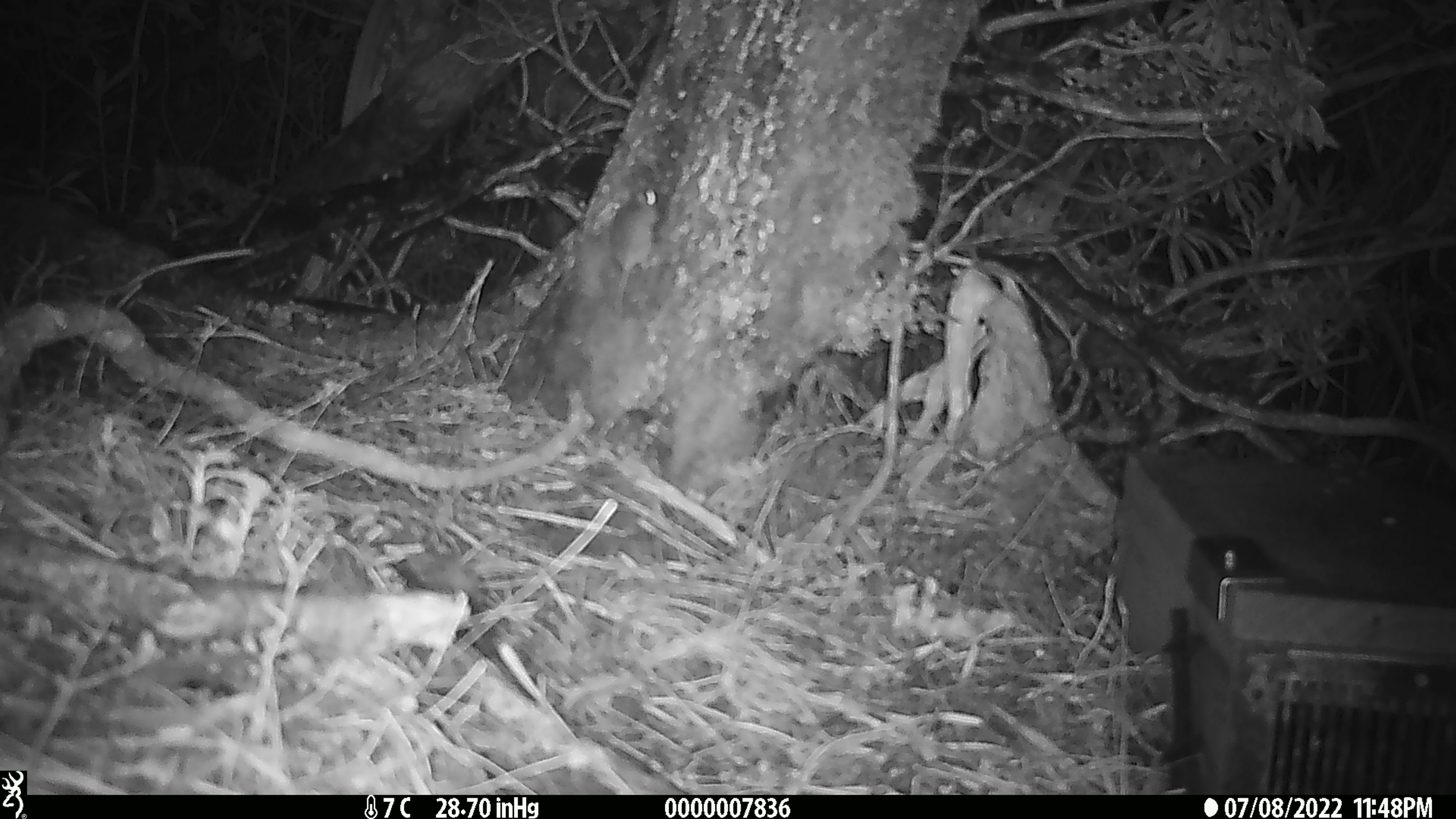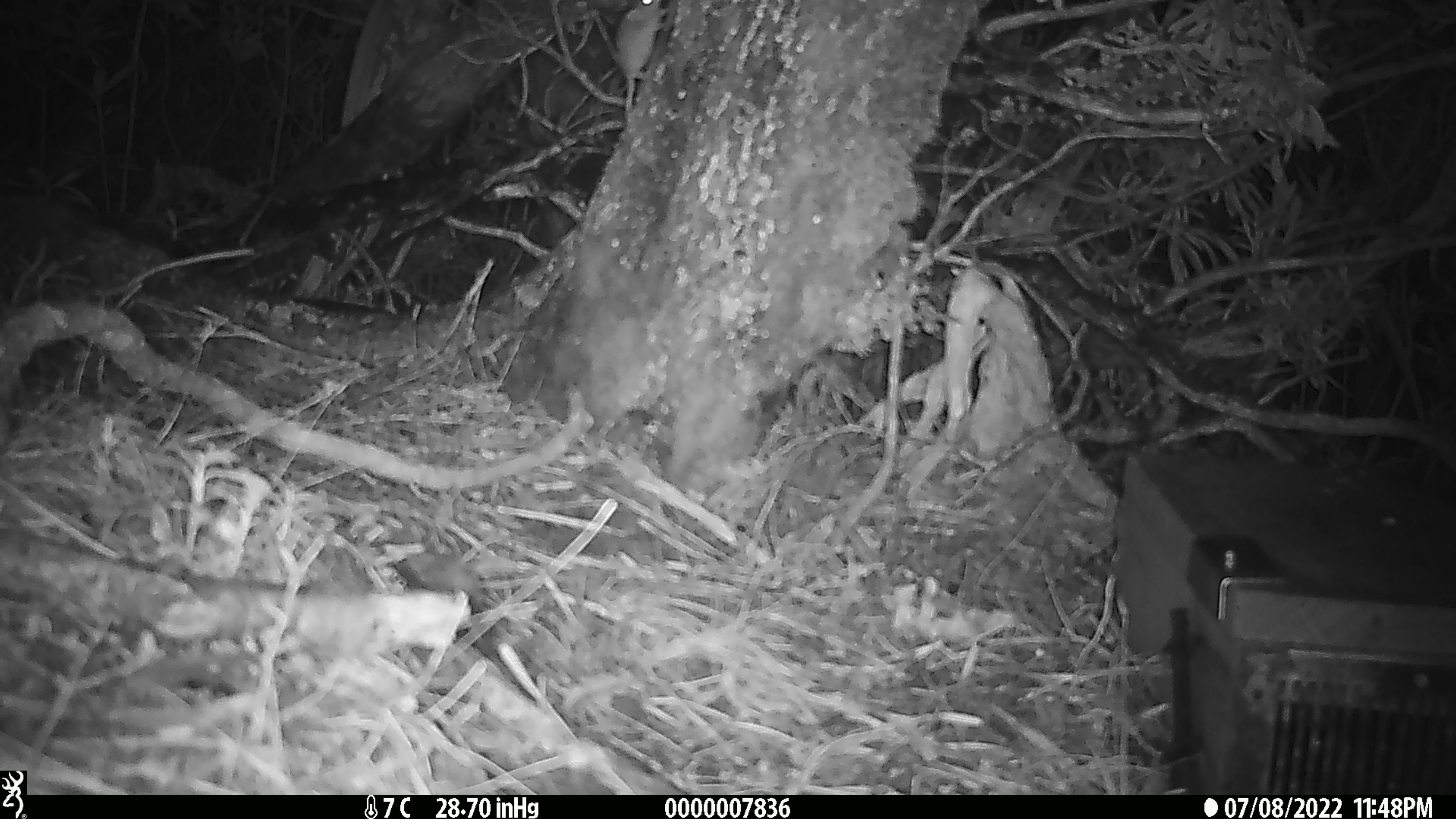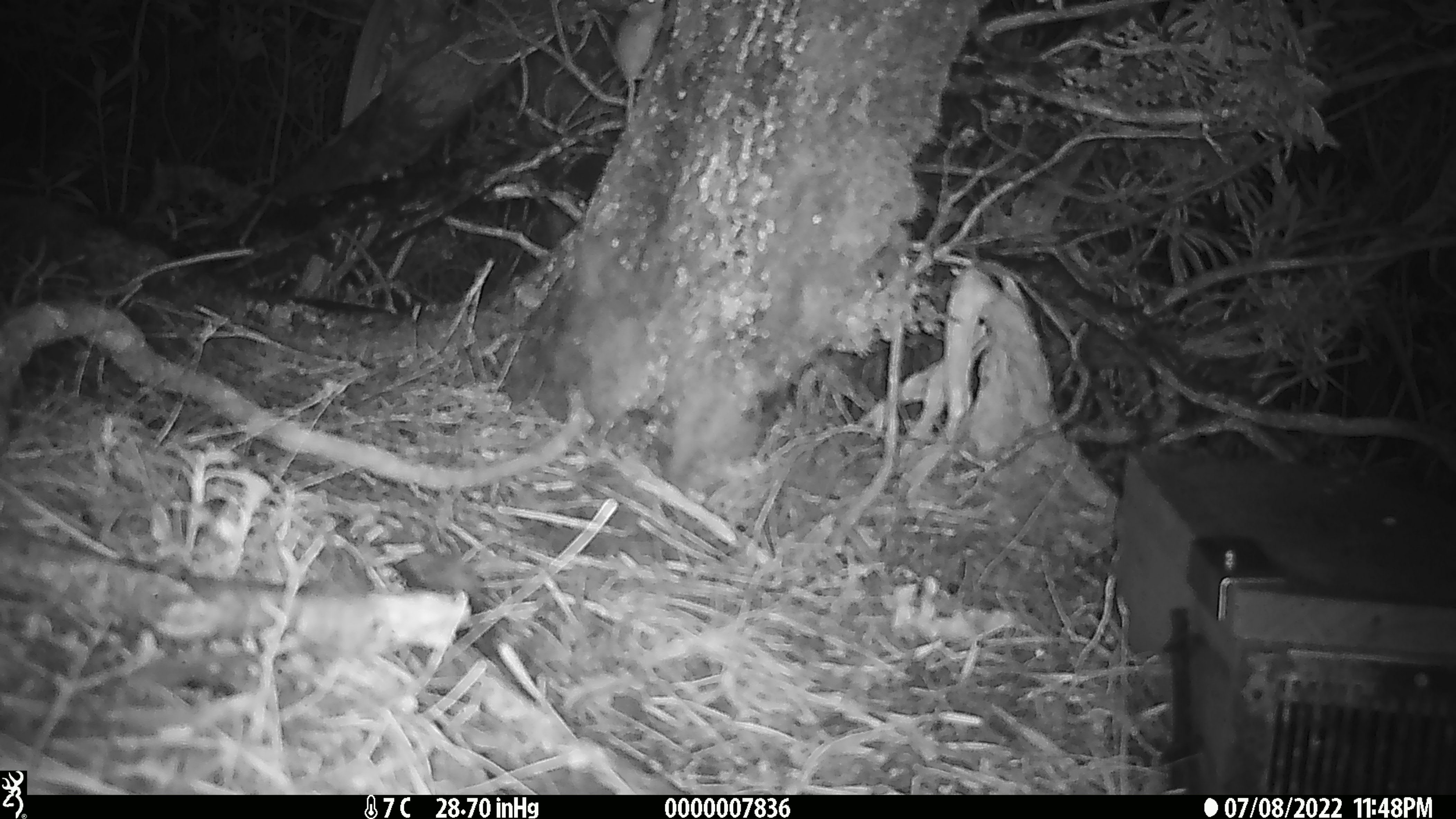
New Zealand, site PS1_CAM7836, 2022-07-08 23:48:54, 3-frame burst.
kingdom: Animalia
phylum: Chordata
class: Mammalia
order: Rodentia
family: Muridae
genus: Mus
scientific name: Mus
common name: mouse